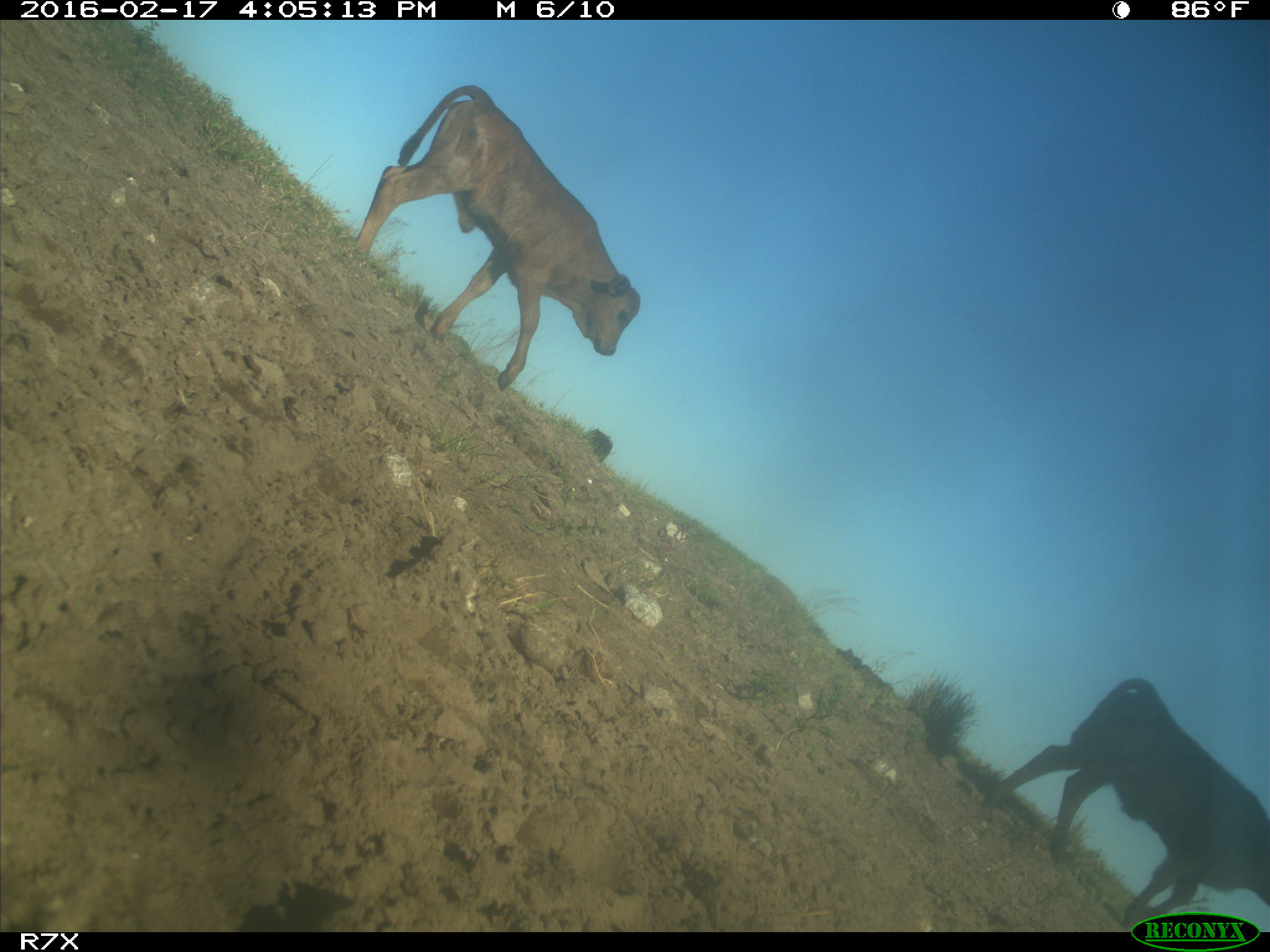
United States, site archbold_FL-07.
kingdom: Animalia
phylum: Chordata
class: Mammalia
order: Artiodactyla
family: Bovidae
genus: Bos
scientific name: Bos taurus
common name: domestic cow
Bos taurus (domestic cow).